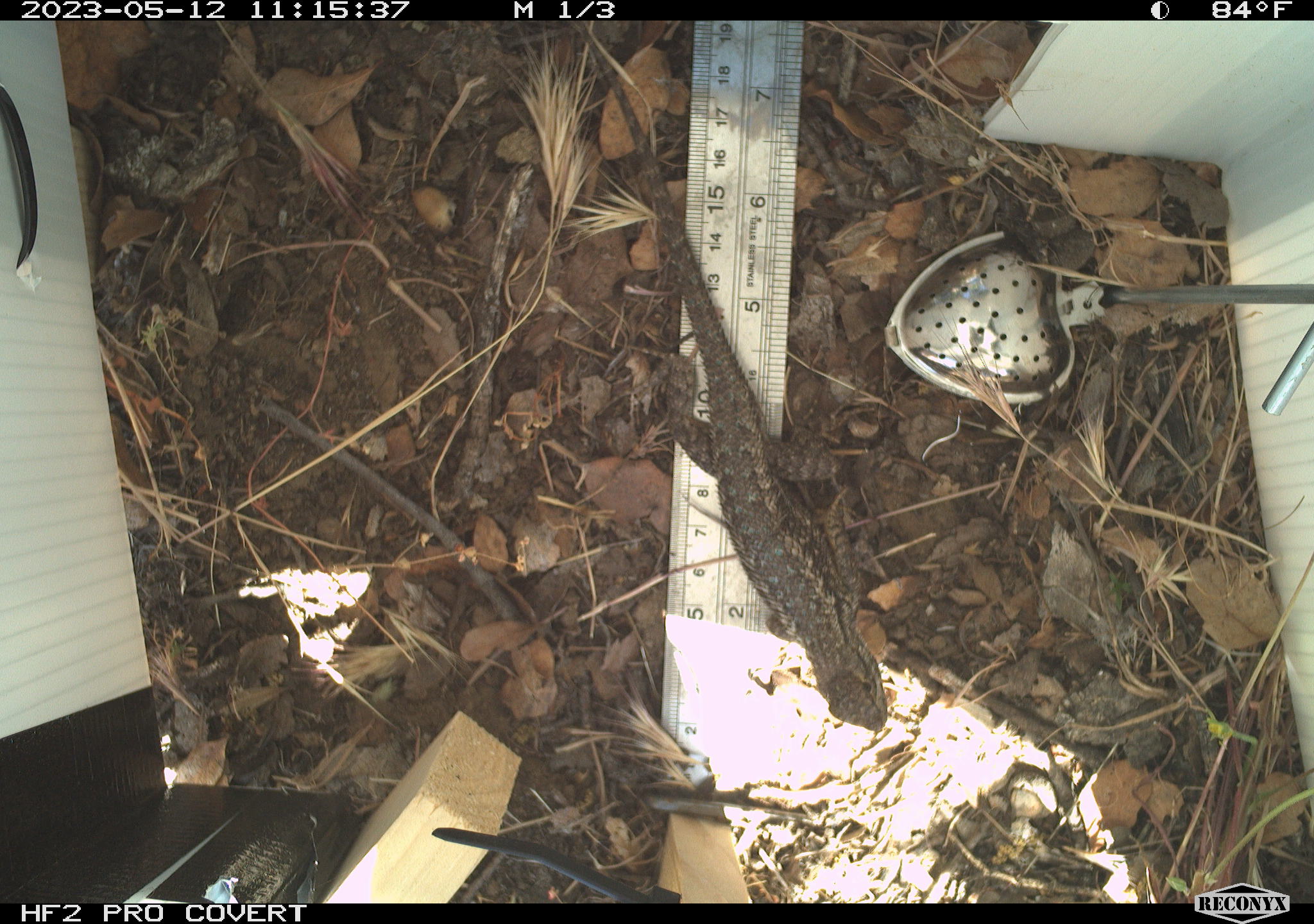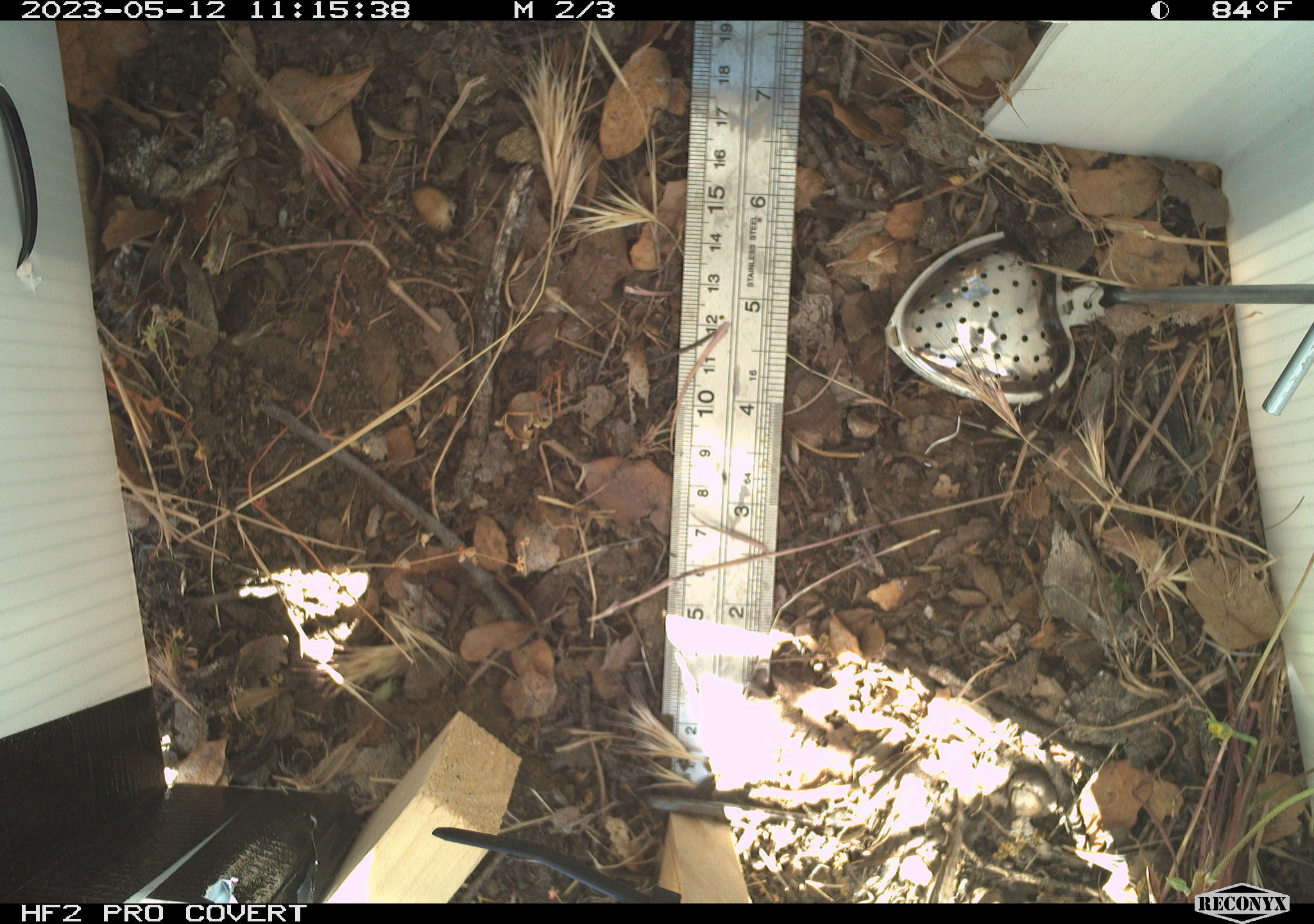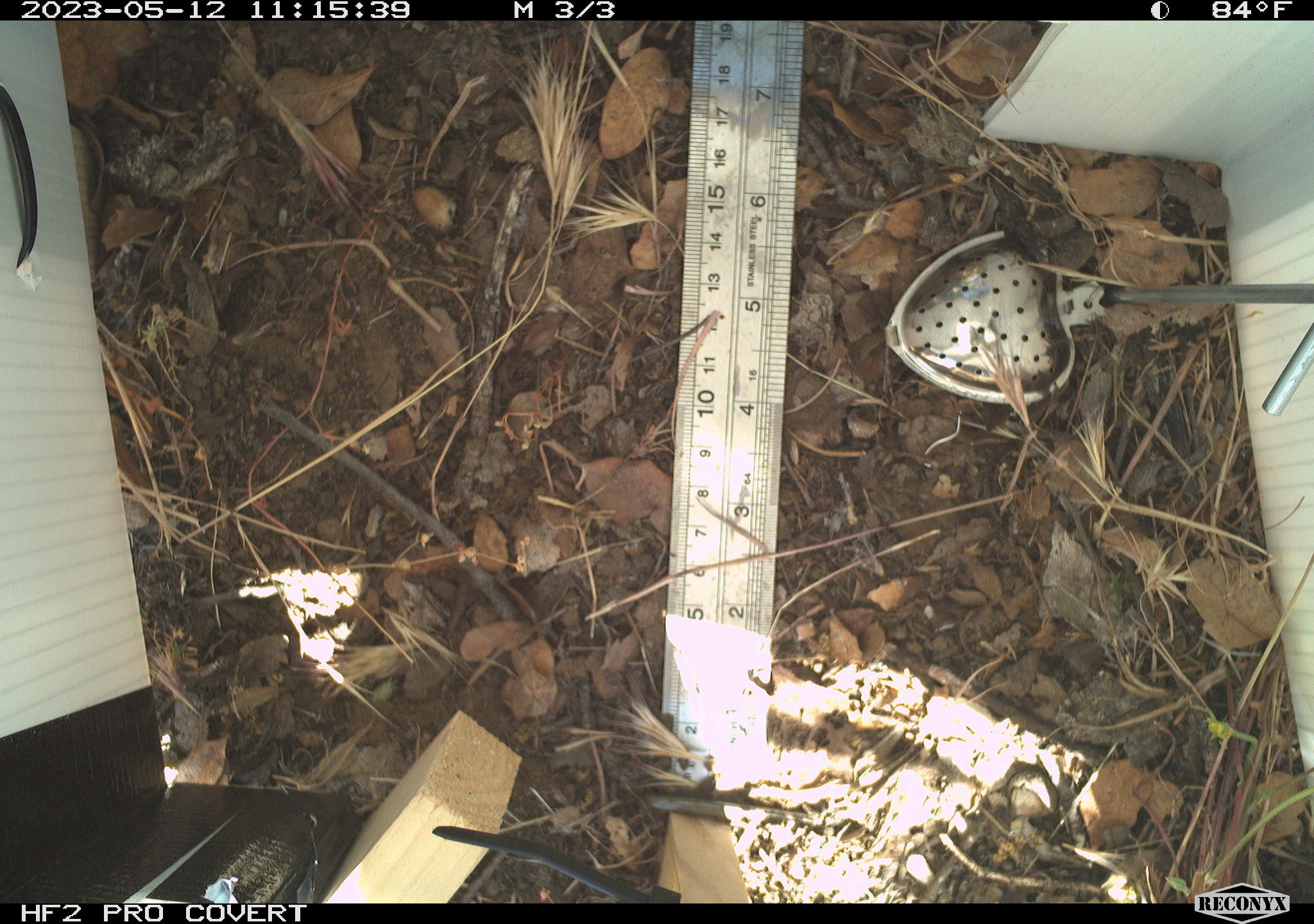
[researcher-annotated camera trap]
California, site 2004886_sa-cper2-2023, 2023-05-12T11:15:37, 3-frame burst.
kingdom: Animalia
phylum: Chordata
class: Reptilia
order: Squamata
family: Phrynosomatidae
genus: Sceloporus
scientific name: Sceloporus occidentalis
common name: western fence lizard